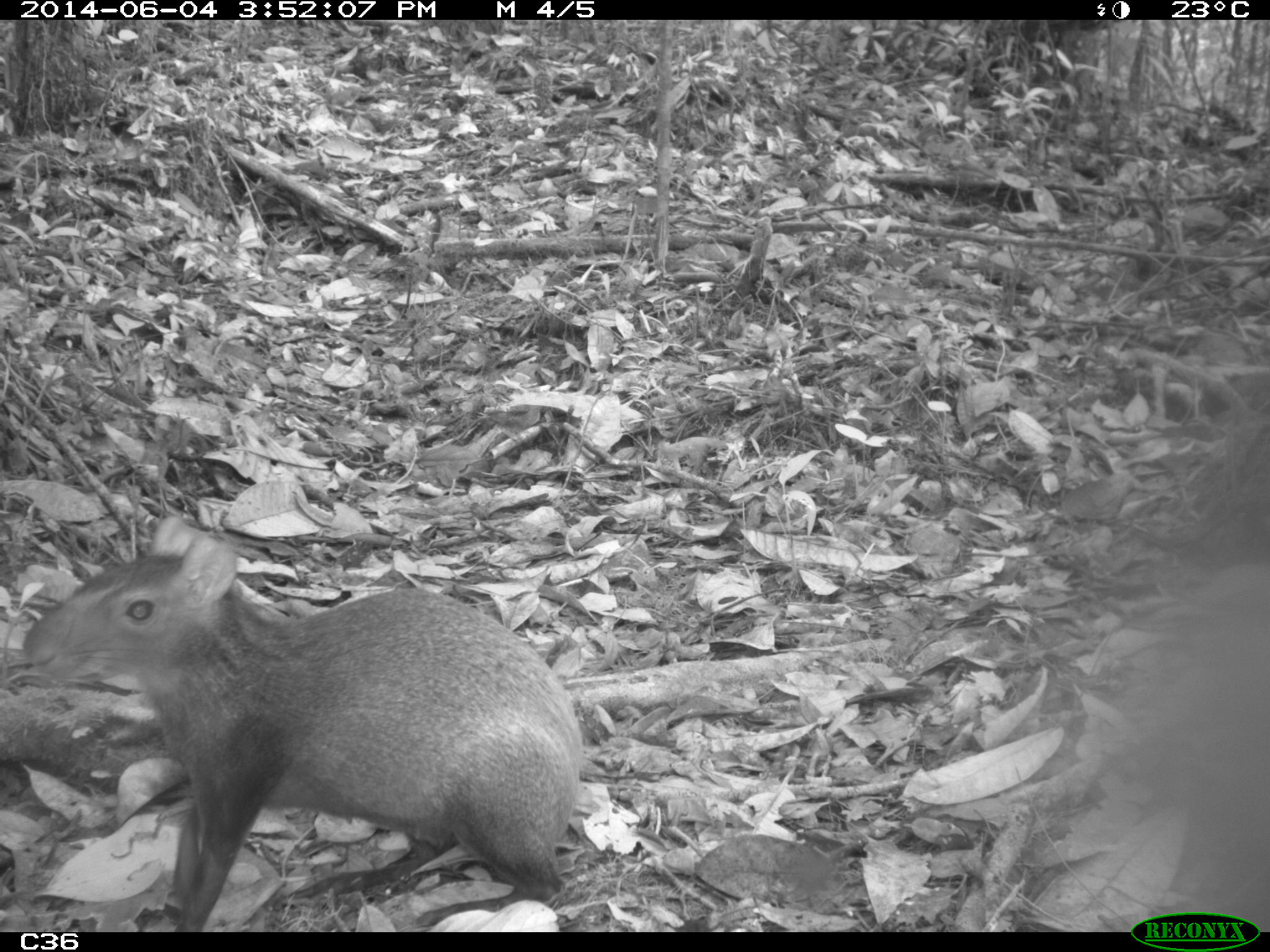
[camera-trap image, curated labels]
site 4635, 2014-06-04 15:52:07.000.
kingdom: Animalia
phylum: Chordata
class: Mammalia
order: Rodentia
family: Dasyproctidae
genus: Dasyprocta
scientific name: Dasyprocta leporina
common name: red-rumped agouti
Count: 1.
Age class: adult.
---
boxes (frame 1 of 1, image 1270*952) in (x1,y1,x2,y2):
dasyprocta leporina: (21,515,586,932)